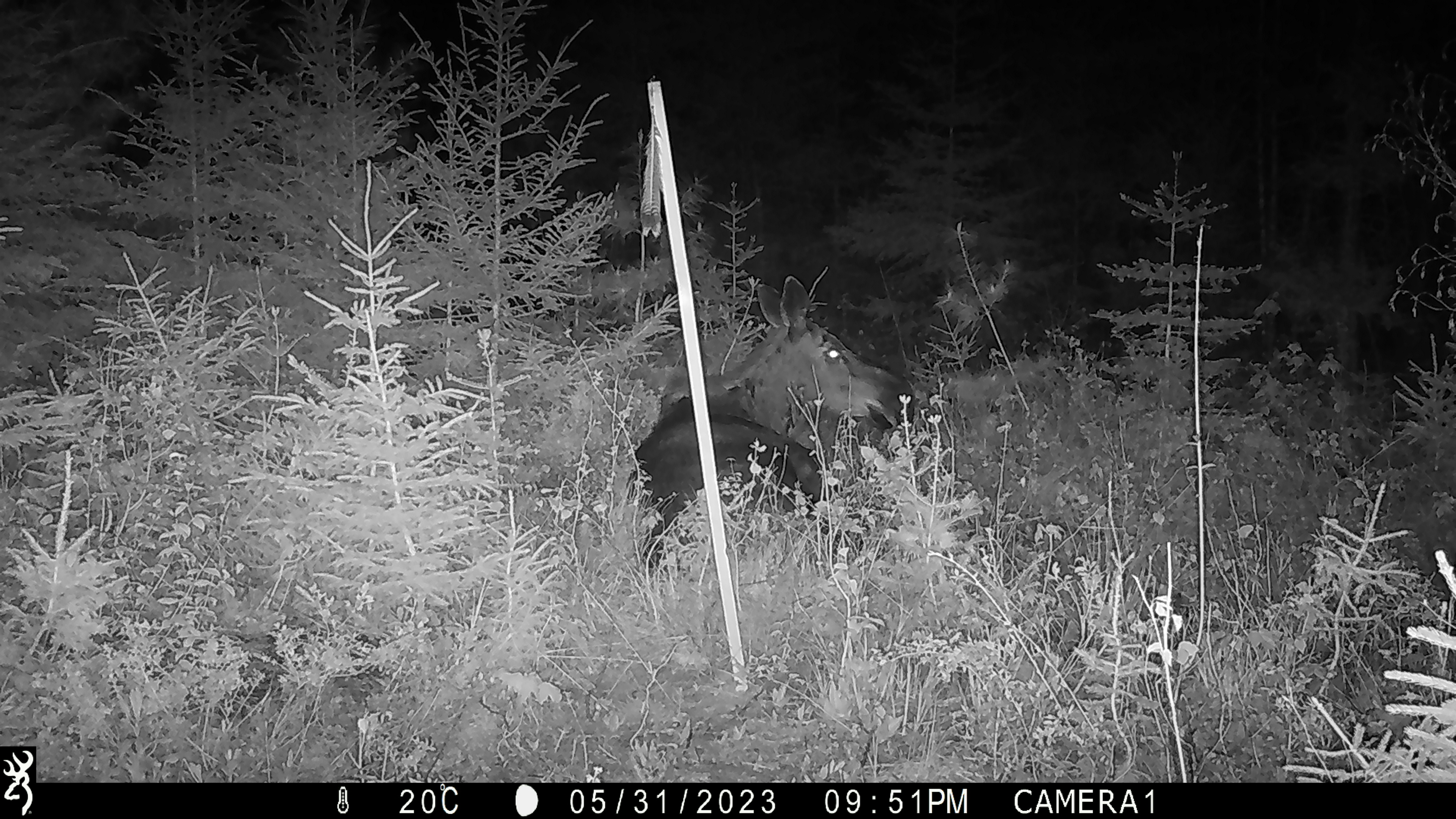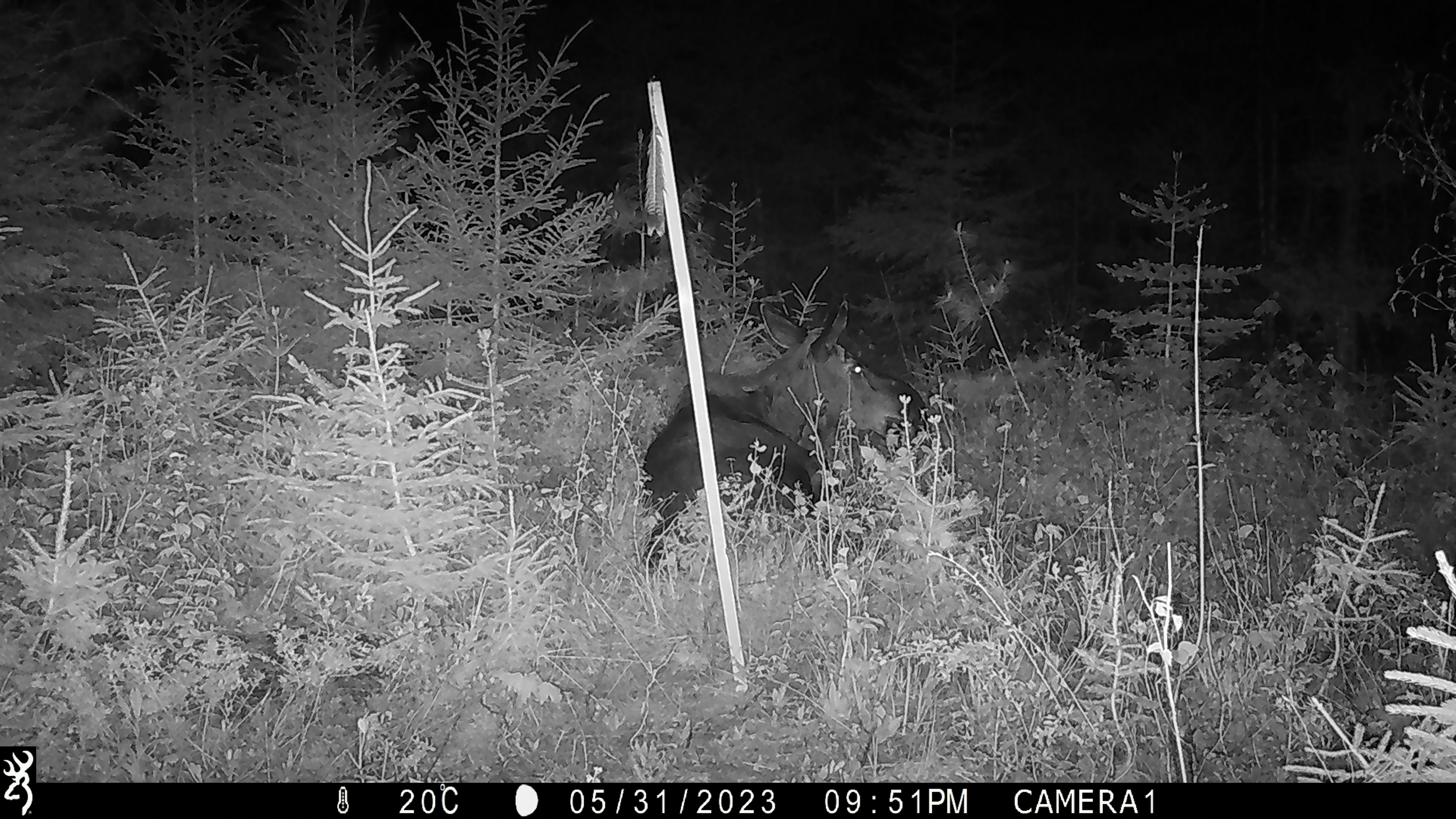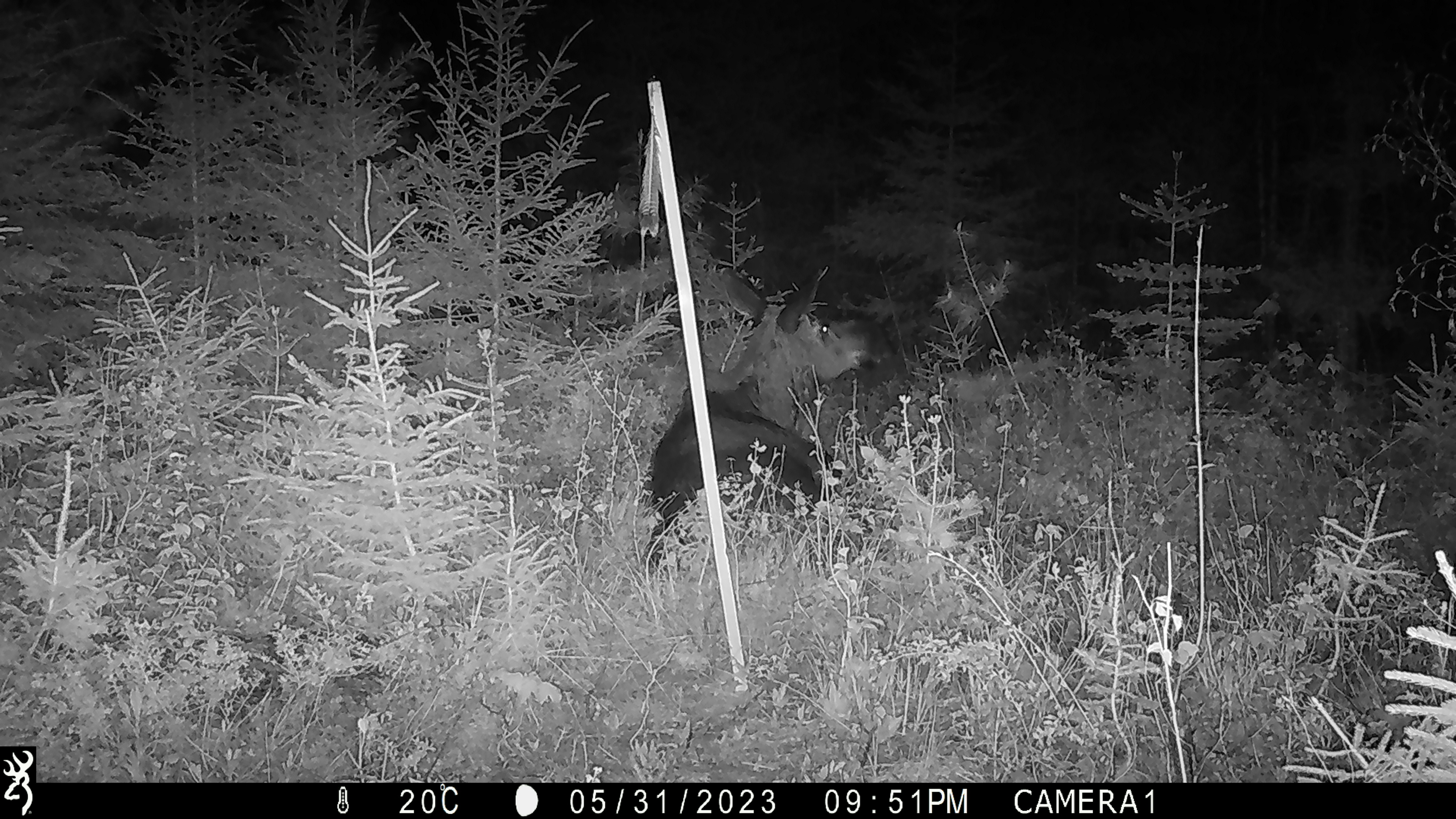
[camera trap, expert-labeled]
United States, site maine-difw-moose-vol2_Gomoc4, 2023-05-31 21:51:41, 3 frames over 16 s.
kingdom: Animalia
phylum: Chordata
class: Mammalia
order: Artiodactyla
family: Cervidae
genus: Alces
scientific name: Alces alces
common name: moose